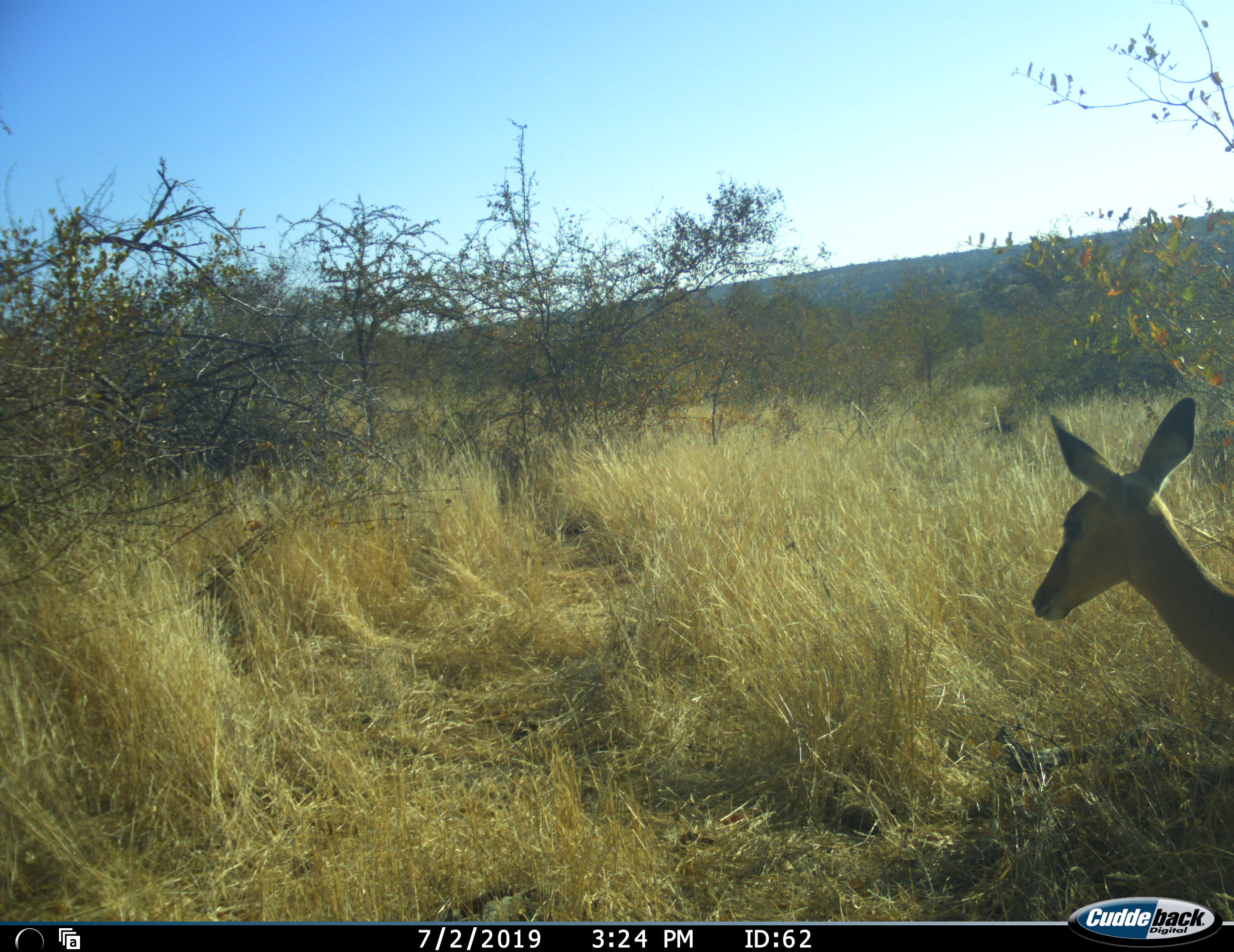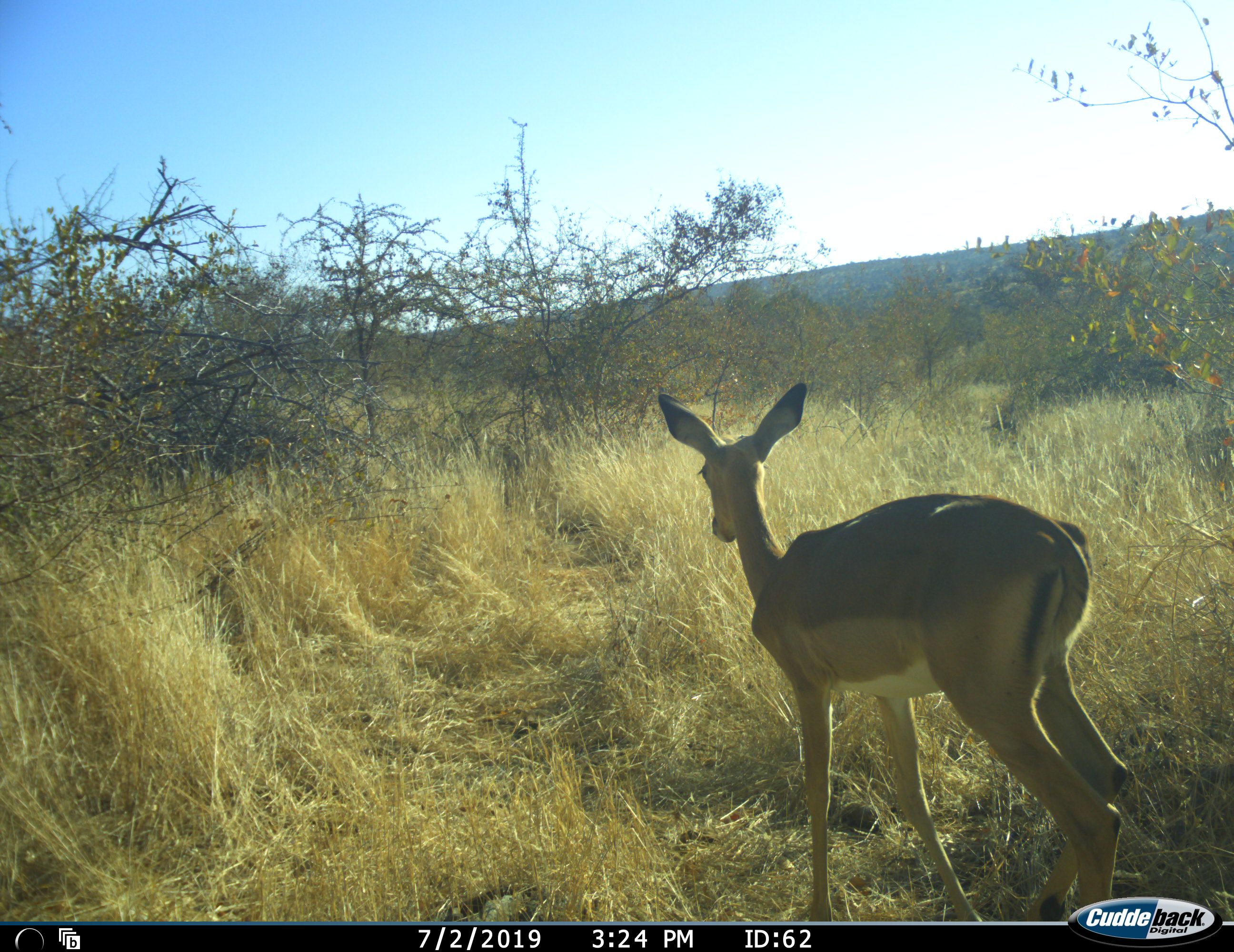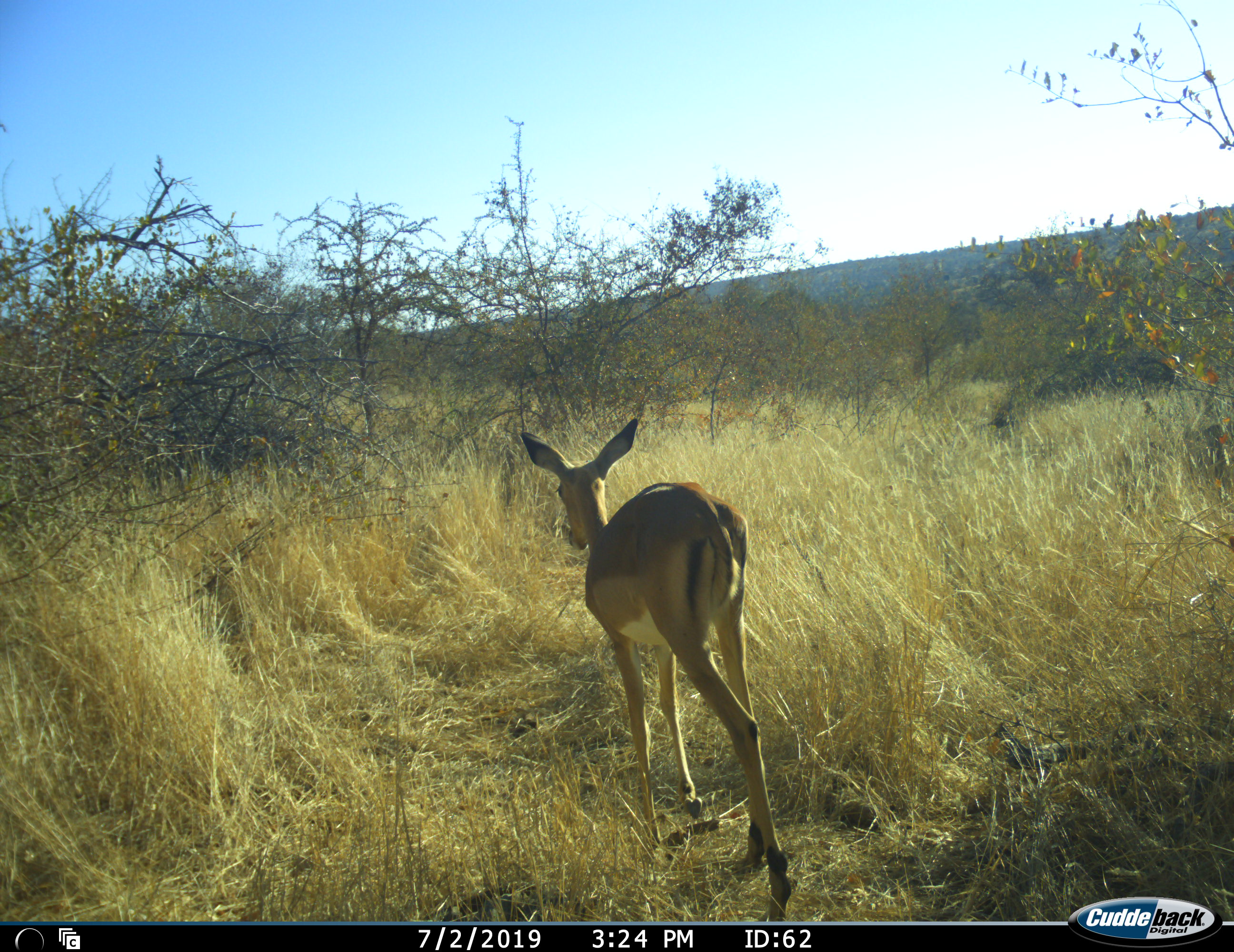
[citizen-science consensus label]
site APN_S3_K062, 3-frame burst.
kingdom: Animalia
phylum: Chordata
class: Mammalia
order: Artiodactyla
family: Bovidae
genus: Aepyceros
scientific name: Aepyceros melampus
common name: impala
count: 1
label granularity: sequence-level